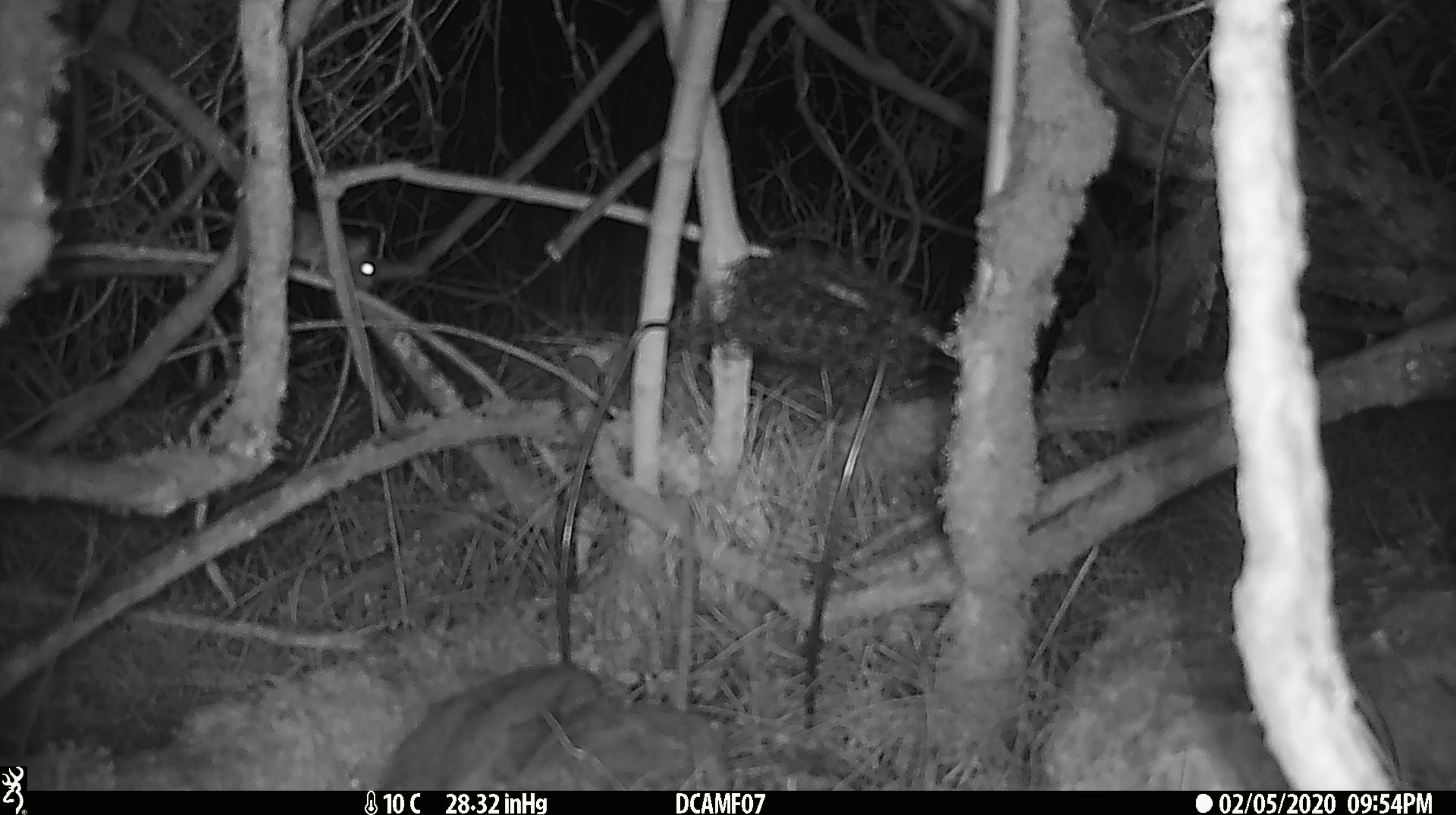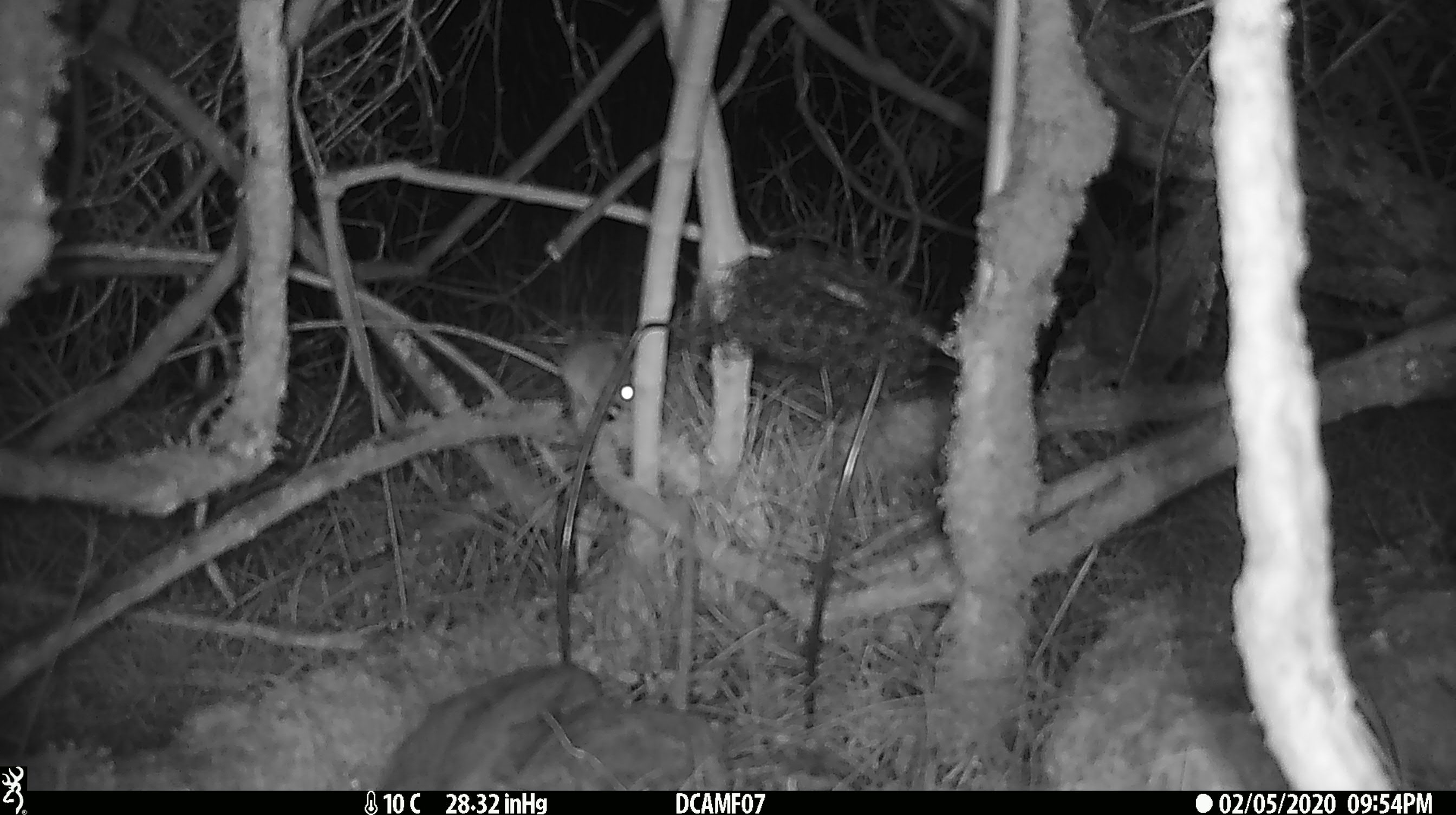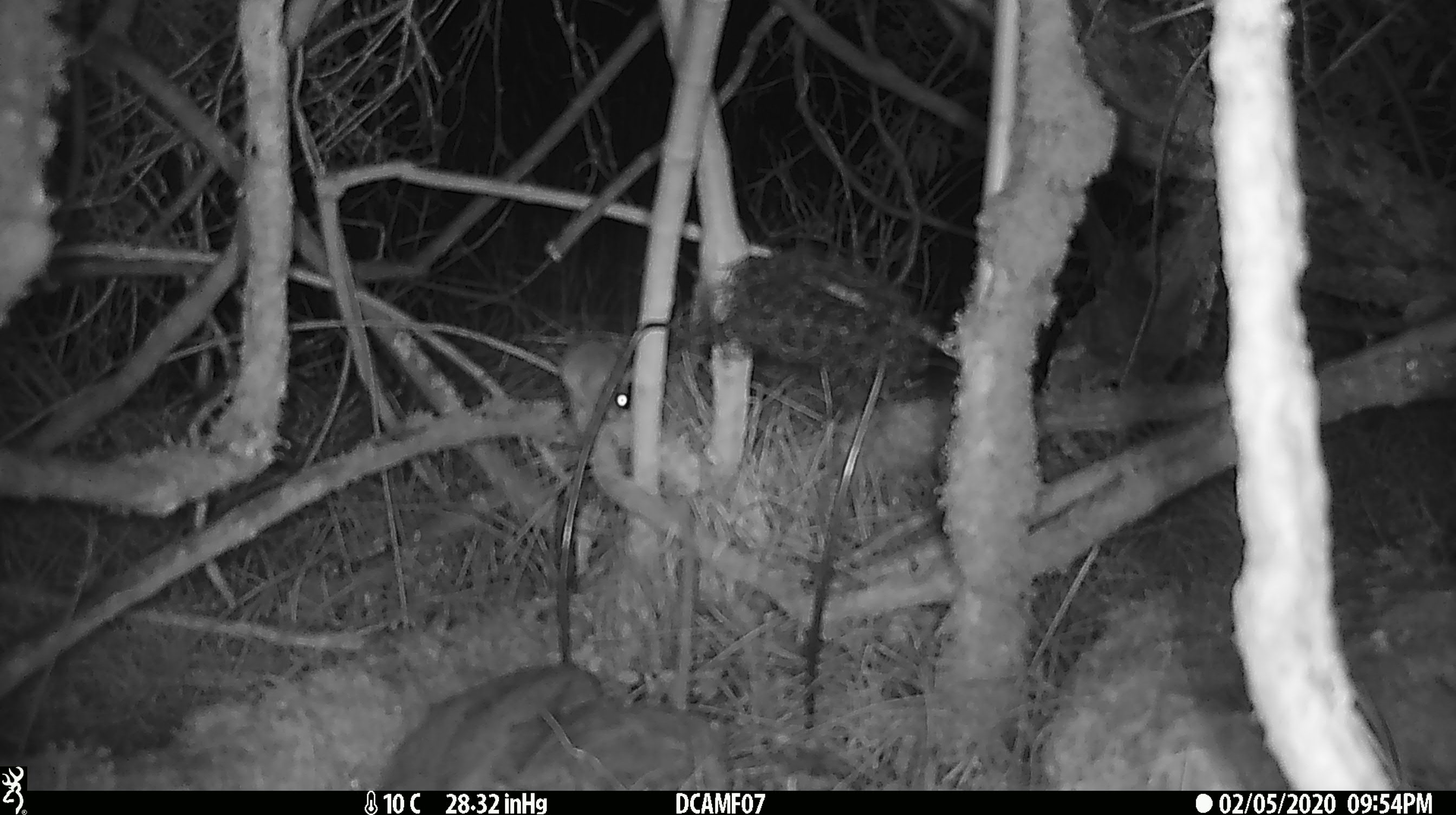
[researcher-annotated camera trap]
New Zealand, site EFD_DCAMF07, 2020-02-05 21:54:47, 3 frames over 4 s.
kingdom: Animalia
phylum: Chordata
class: Mammalia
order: Rodentia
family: Muridae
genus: Mus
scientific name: Mus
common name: mouse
Mouse (Mus).